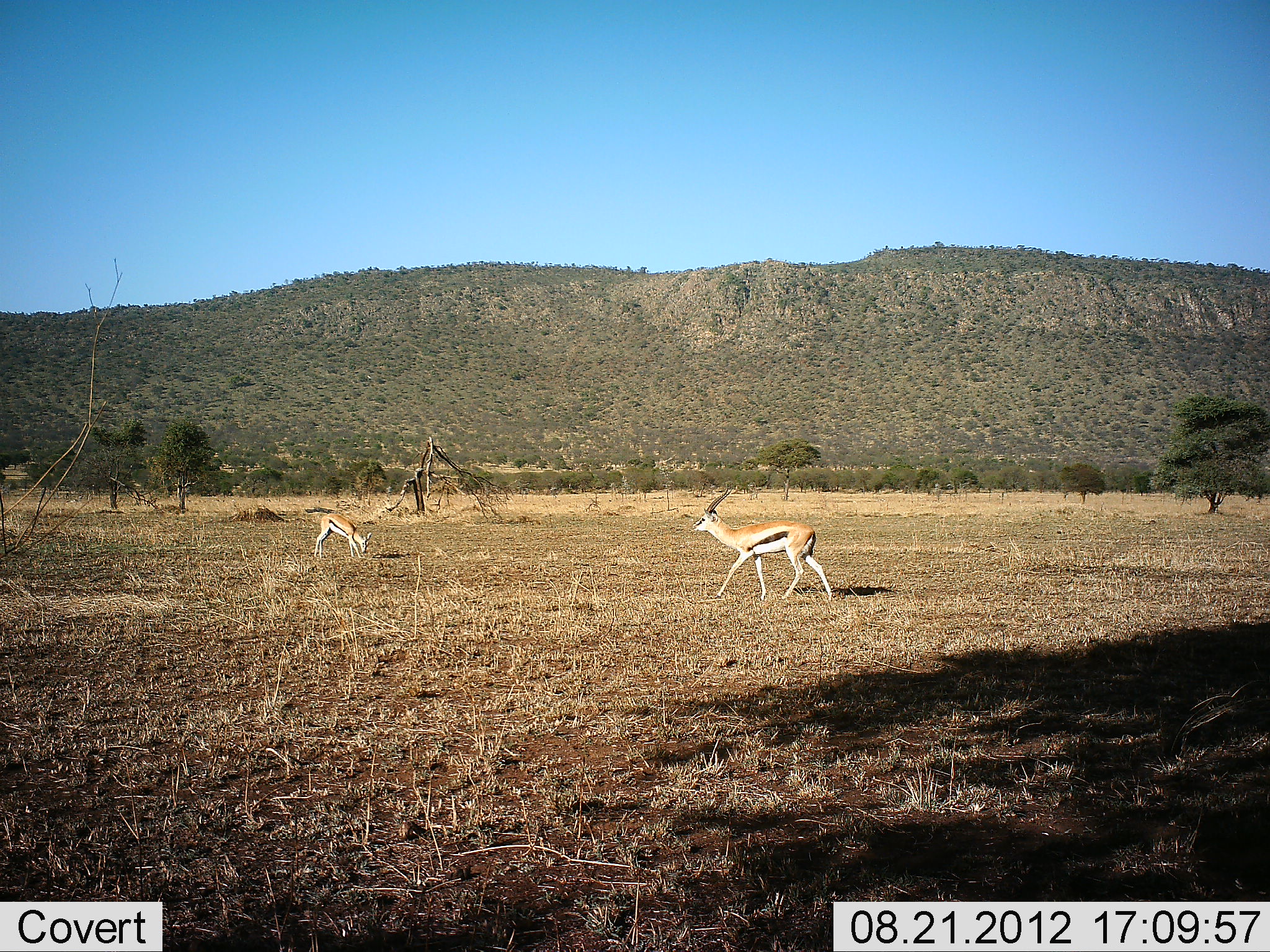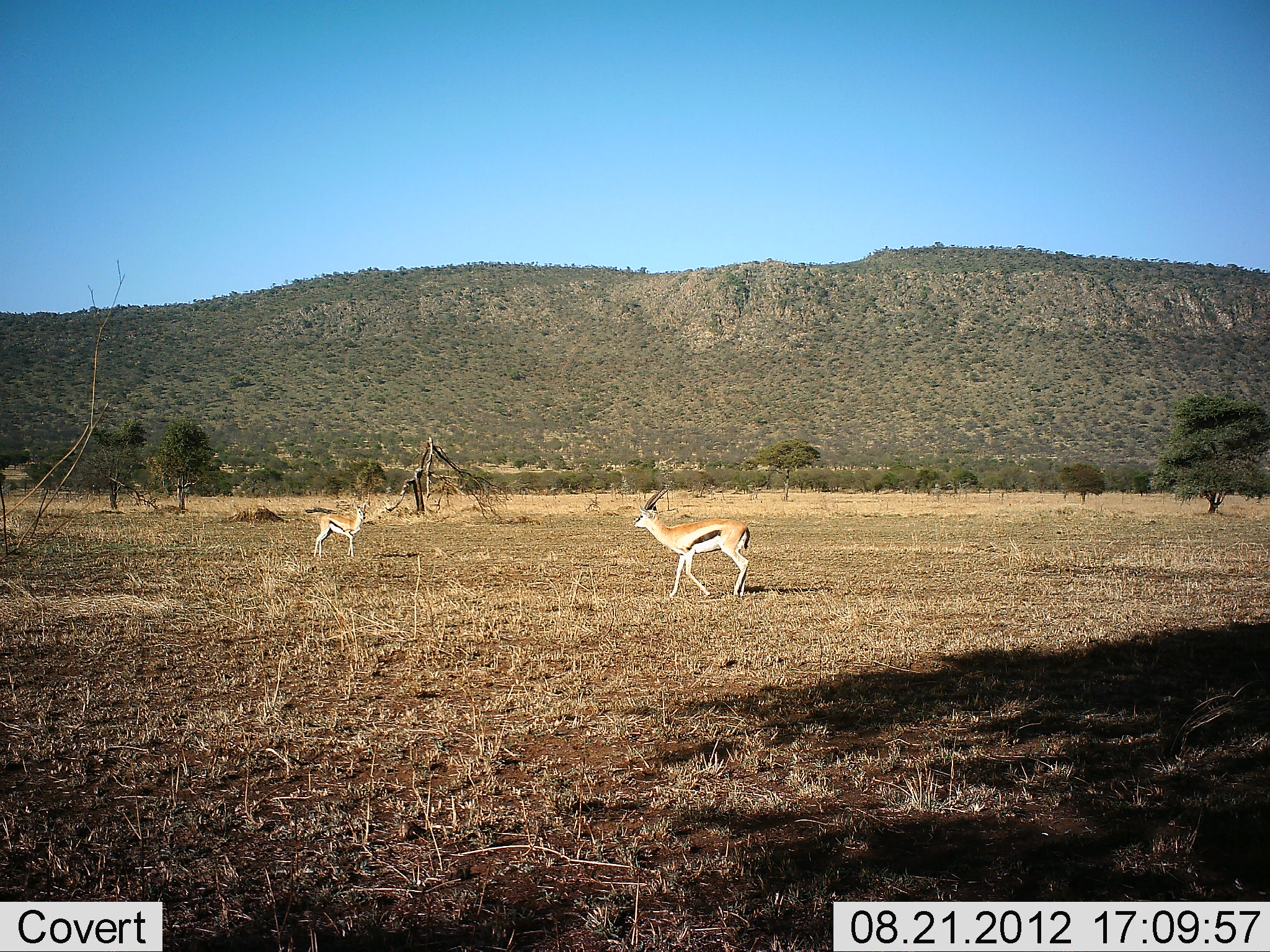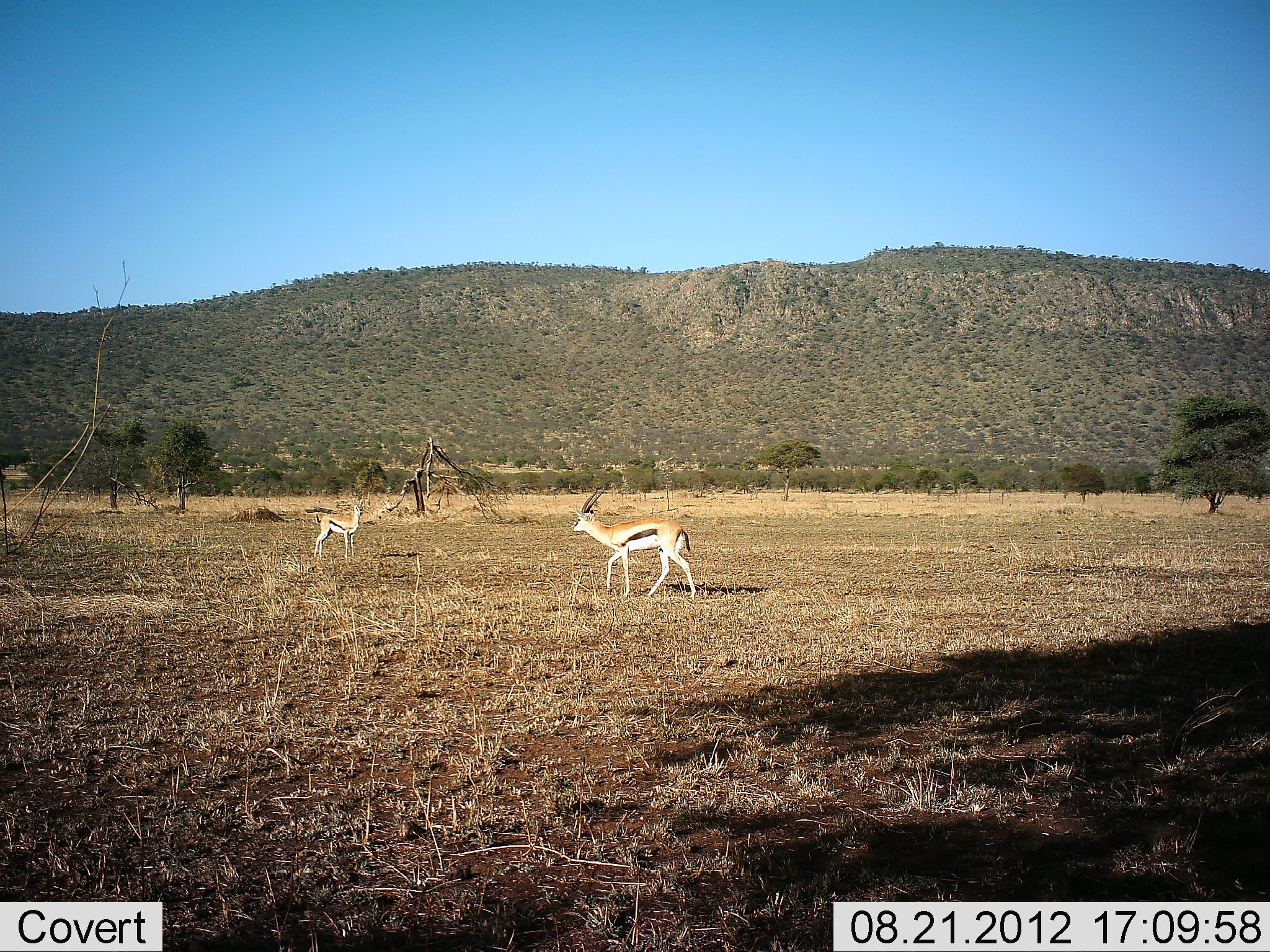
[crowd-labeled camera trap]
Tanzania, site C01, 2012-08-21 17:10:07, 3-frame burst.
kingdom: Animalia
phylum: Chordata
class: Mammalia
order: Artiodactyla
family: Bovidae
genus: Eudorcas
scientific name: Eudorcas thomsonii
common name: thomson's gazelle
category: gazellethomsons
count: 2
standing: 55%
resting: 0%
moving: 100%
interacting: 0%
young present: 0%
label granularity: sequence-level